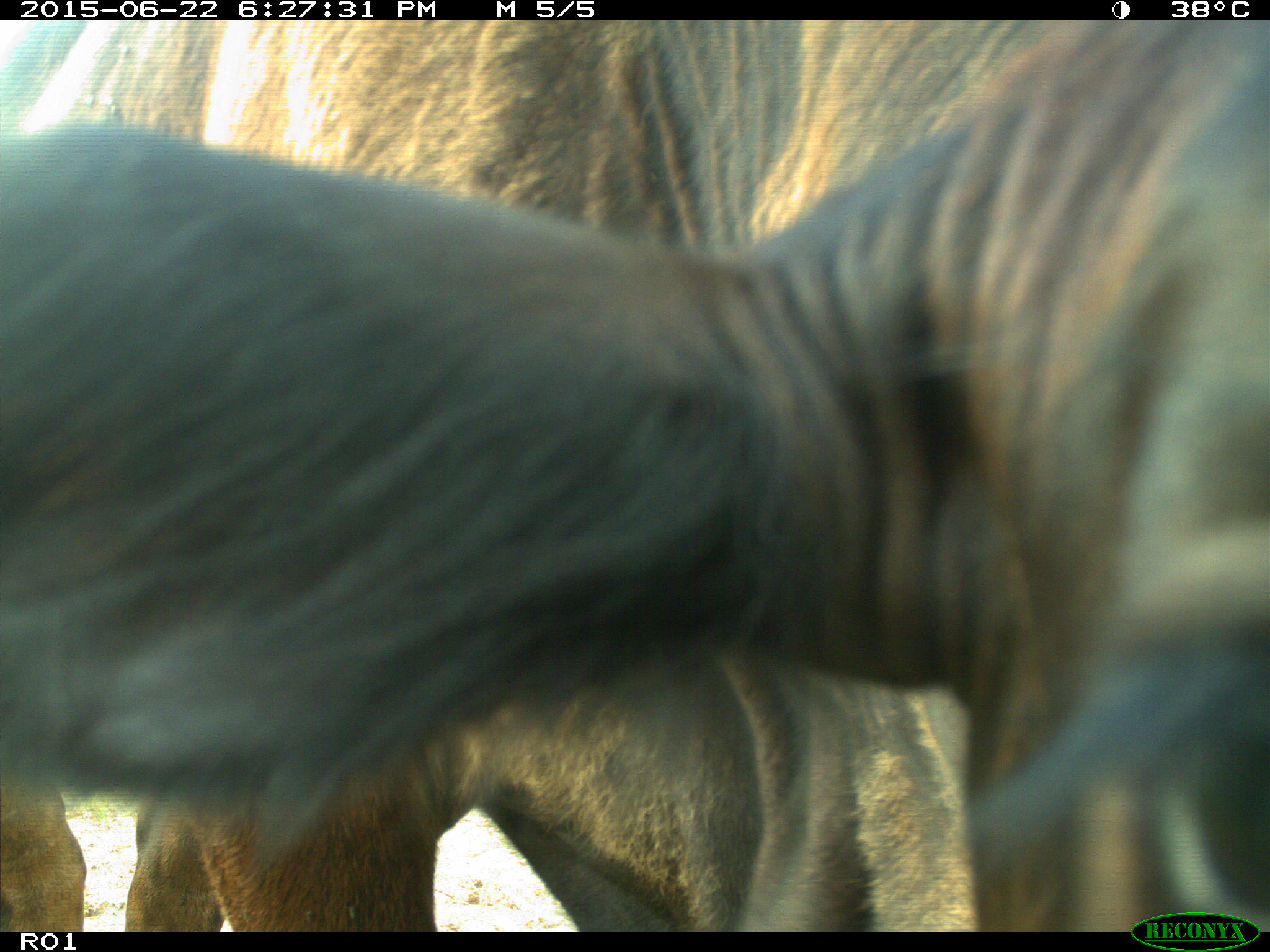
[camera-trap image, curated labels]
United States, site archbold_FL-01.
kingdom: Animalia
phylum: Chordata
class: Mammalia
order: Artiodactyla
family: Bovidae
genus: Bos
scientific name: Bos taurus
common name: domestic cow